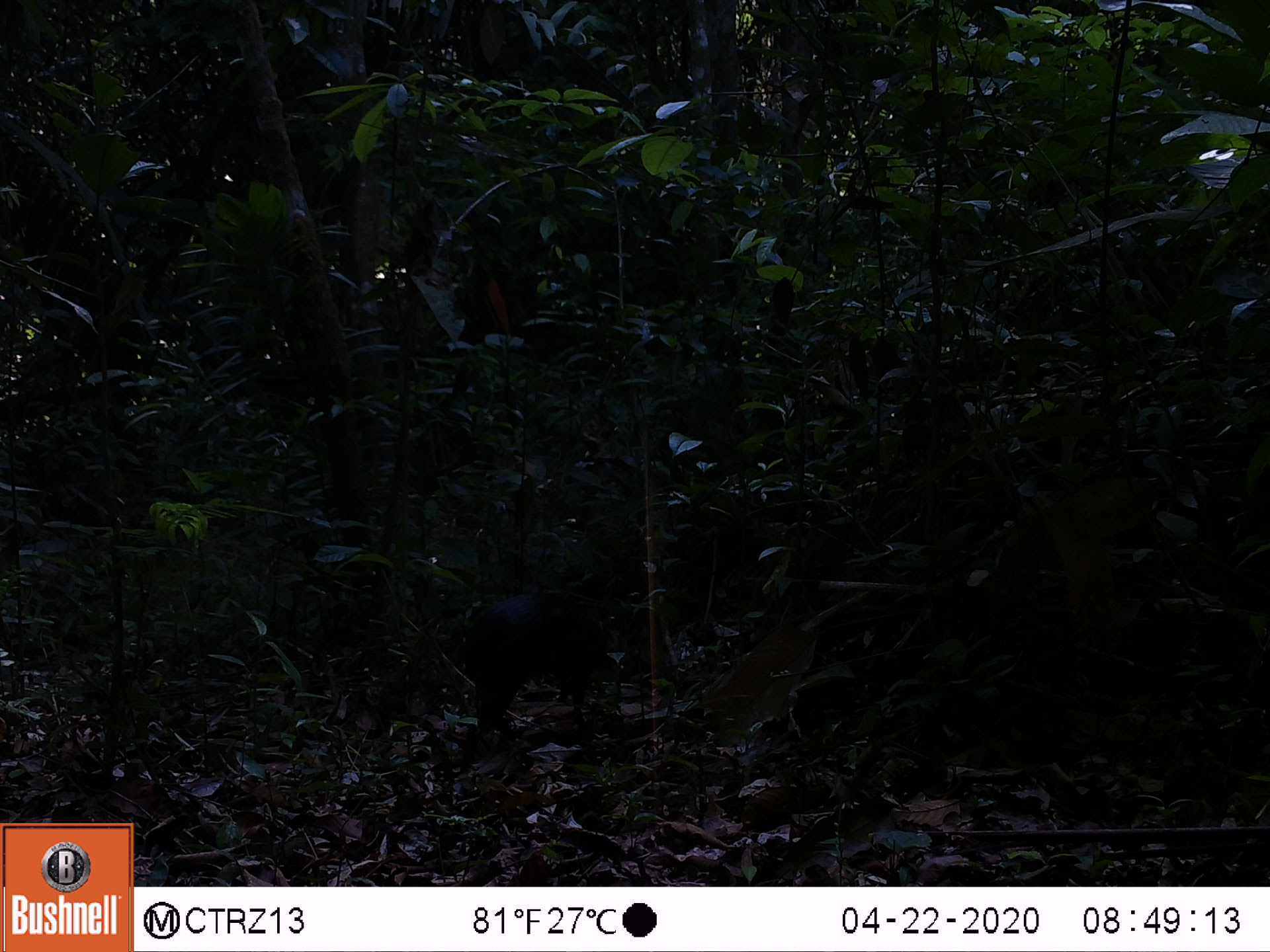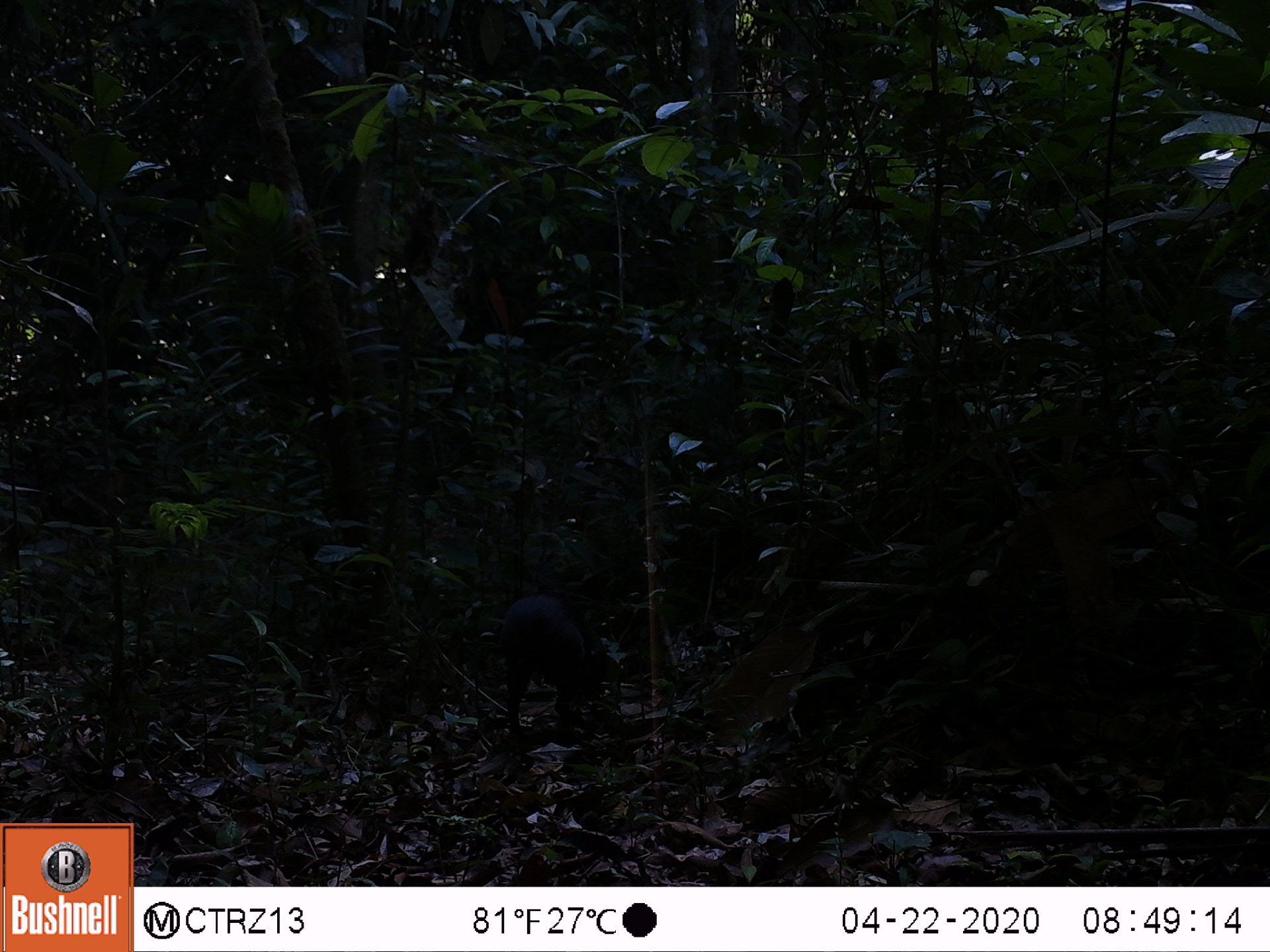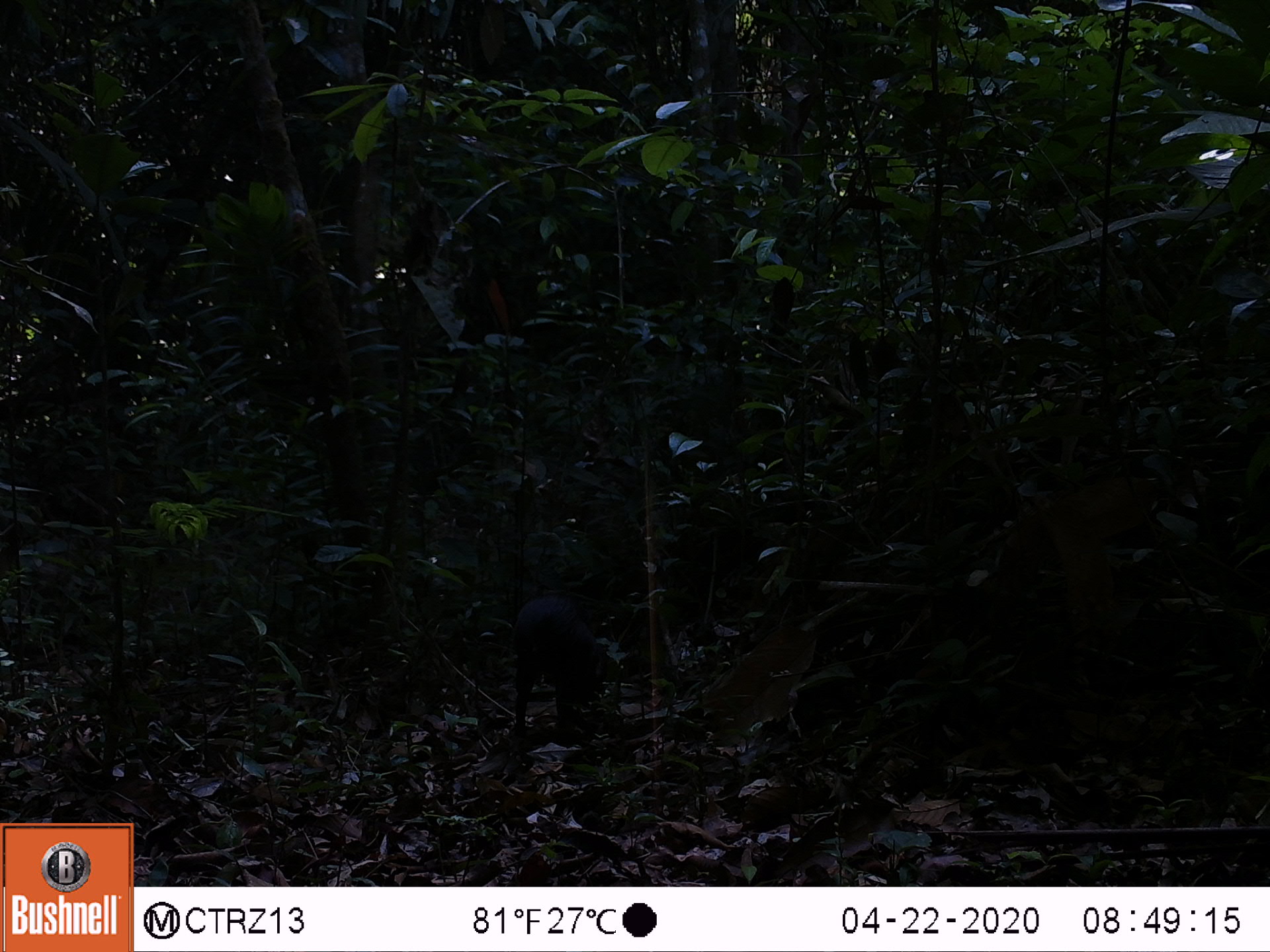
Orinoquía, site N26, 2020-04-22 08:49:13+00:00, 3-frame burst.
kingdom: Animalia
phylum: Chordata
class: Mammalia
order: Rodentia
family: Dasyproctidae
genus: Dasyprocta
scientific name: Dasyprocta fuliginosa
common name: black agouti